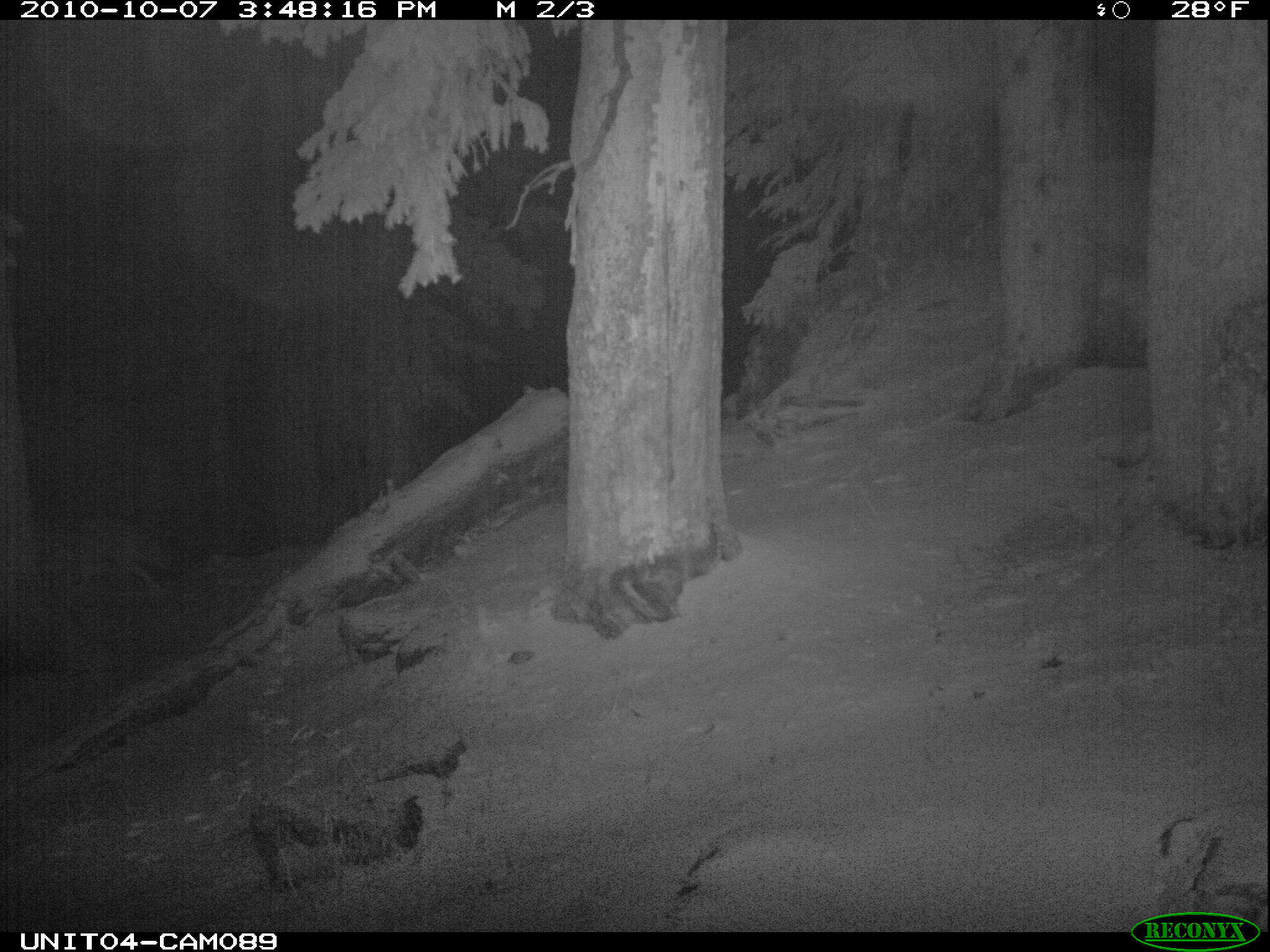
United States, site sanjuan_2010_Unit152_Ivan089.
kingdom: Animalia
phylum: Chordata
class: Mammalia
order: Carnivora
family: Canidae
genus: Canis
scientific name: Canis latrans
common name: coyote